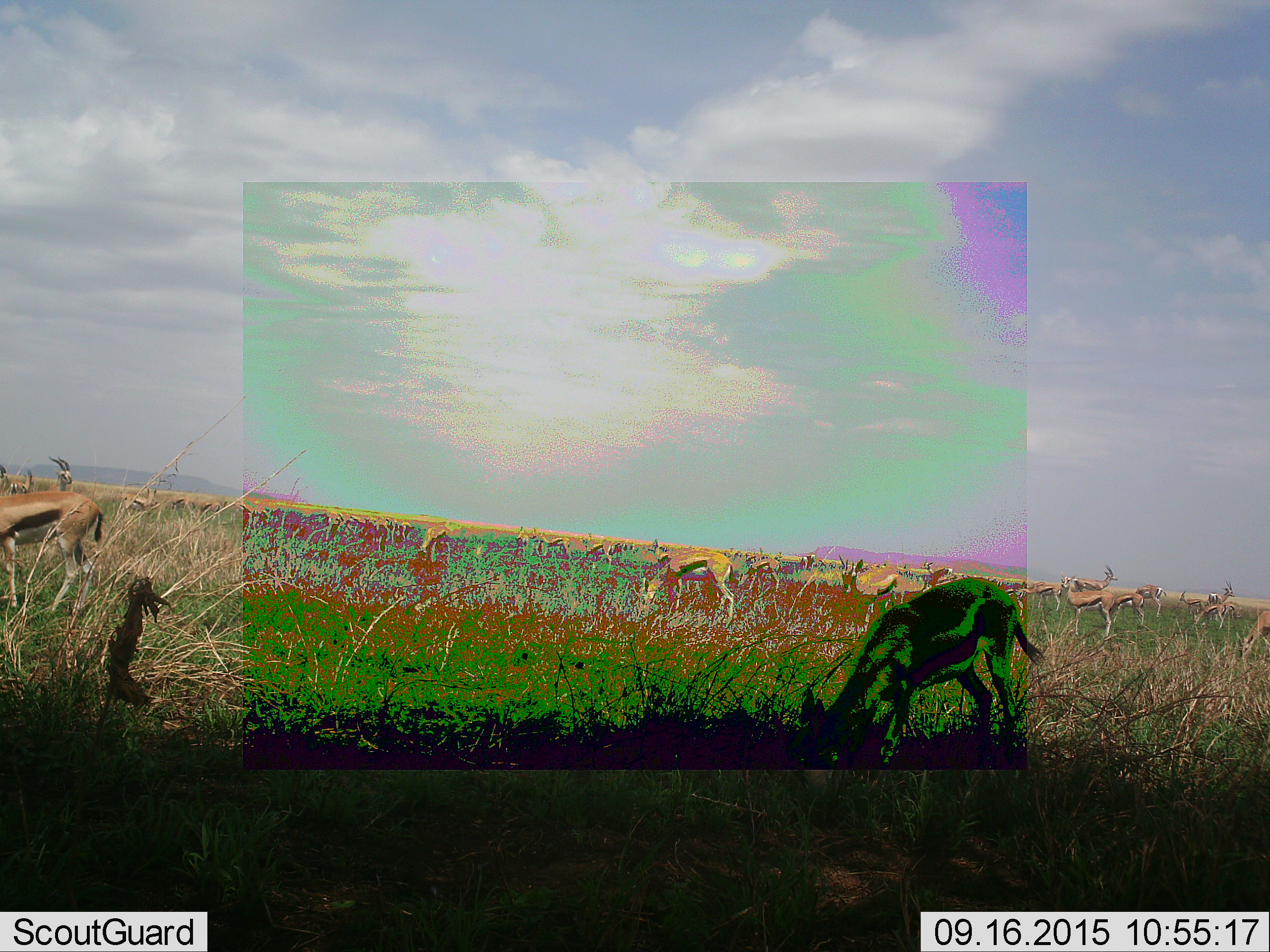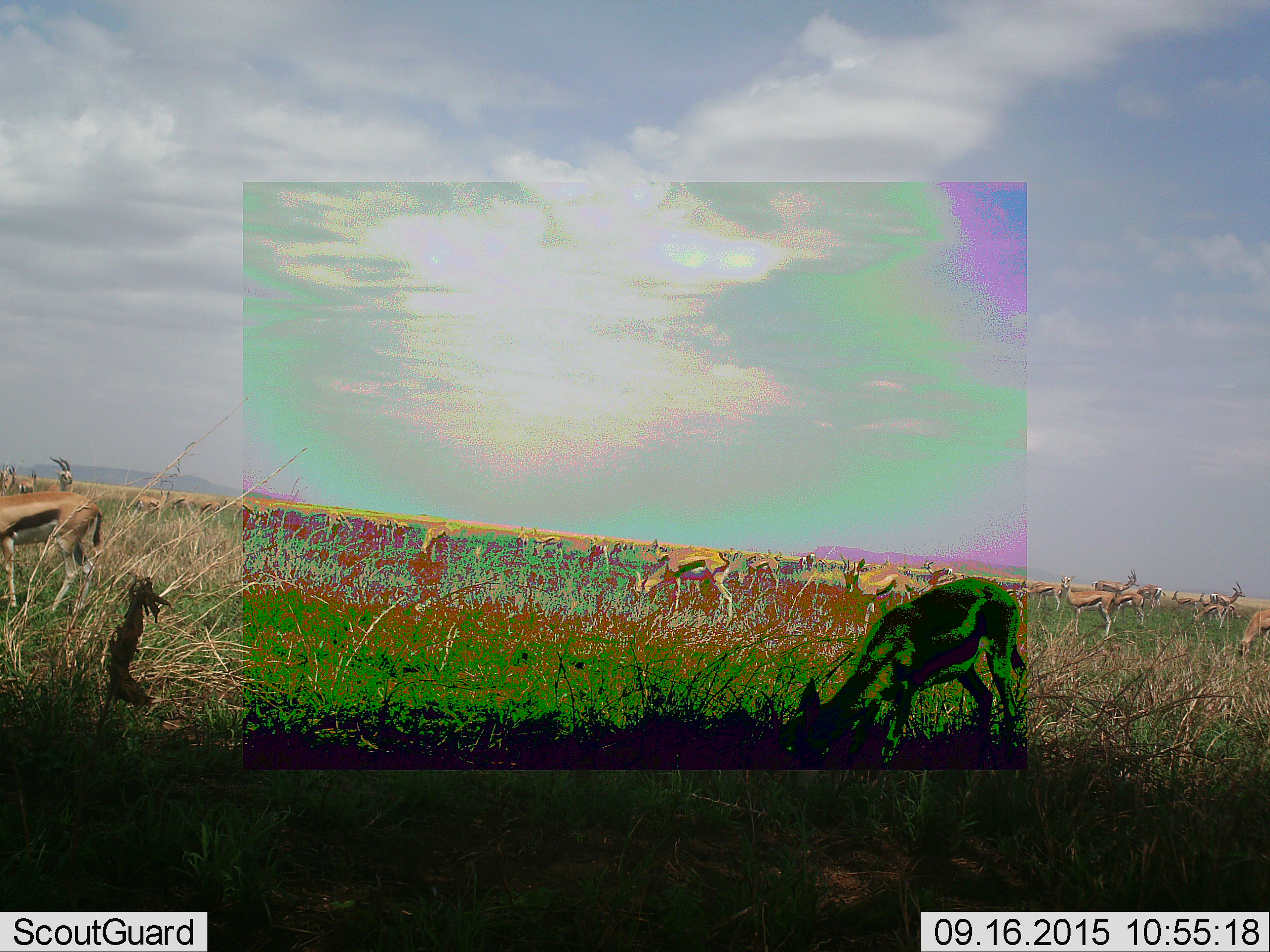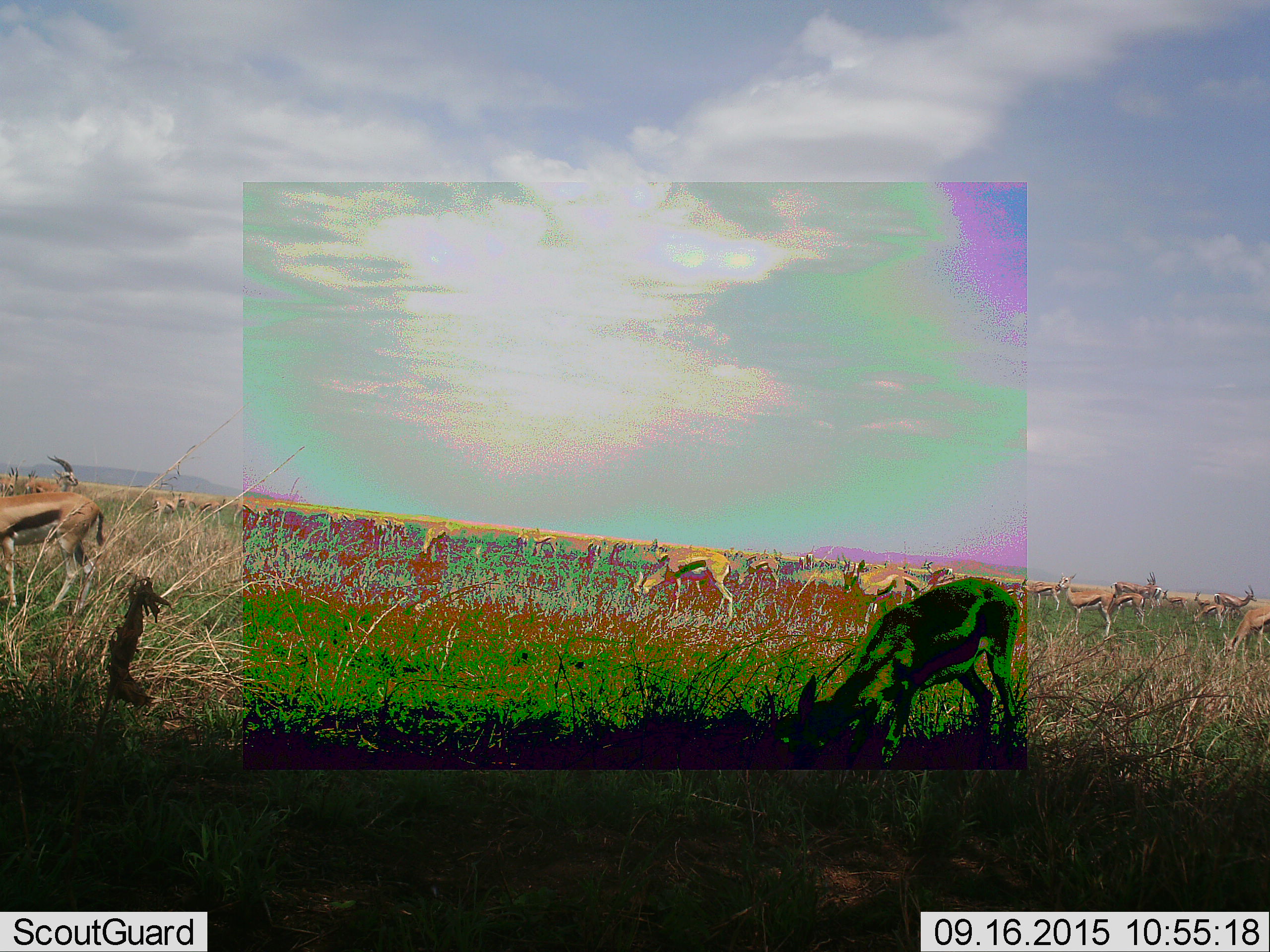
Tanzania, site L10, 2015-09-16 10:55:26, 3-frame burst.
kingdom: Animalia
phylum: Chordata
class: Mammalia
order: Artiodactyla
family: Bovidae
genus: Eudorcas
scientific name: Eudorcas thomsonii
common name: thomson's gazelle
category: gazellethomsons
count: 11-50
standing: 100%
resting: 38%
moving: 75%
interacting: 38%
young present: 38%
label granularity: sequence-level